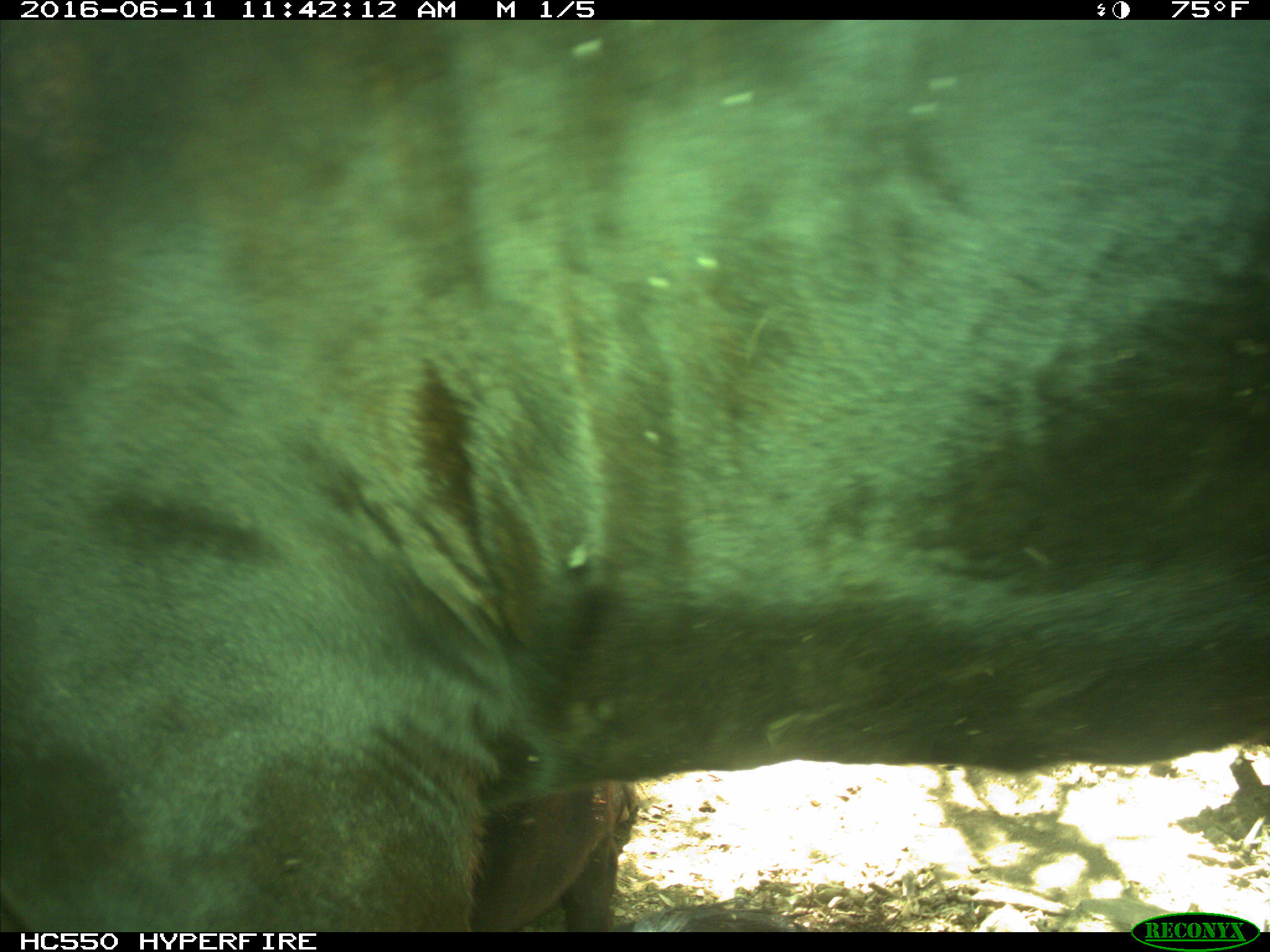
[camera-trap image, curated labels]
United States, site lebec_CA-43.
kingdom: Animalia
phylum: Chordata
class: Mammalia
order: Artiodactyla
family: Bovidae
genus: Bos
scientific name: Bos taurus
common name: domestic cow